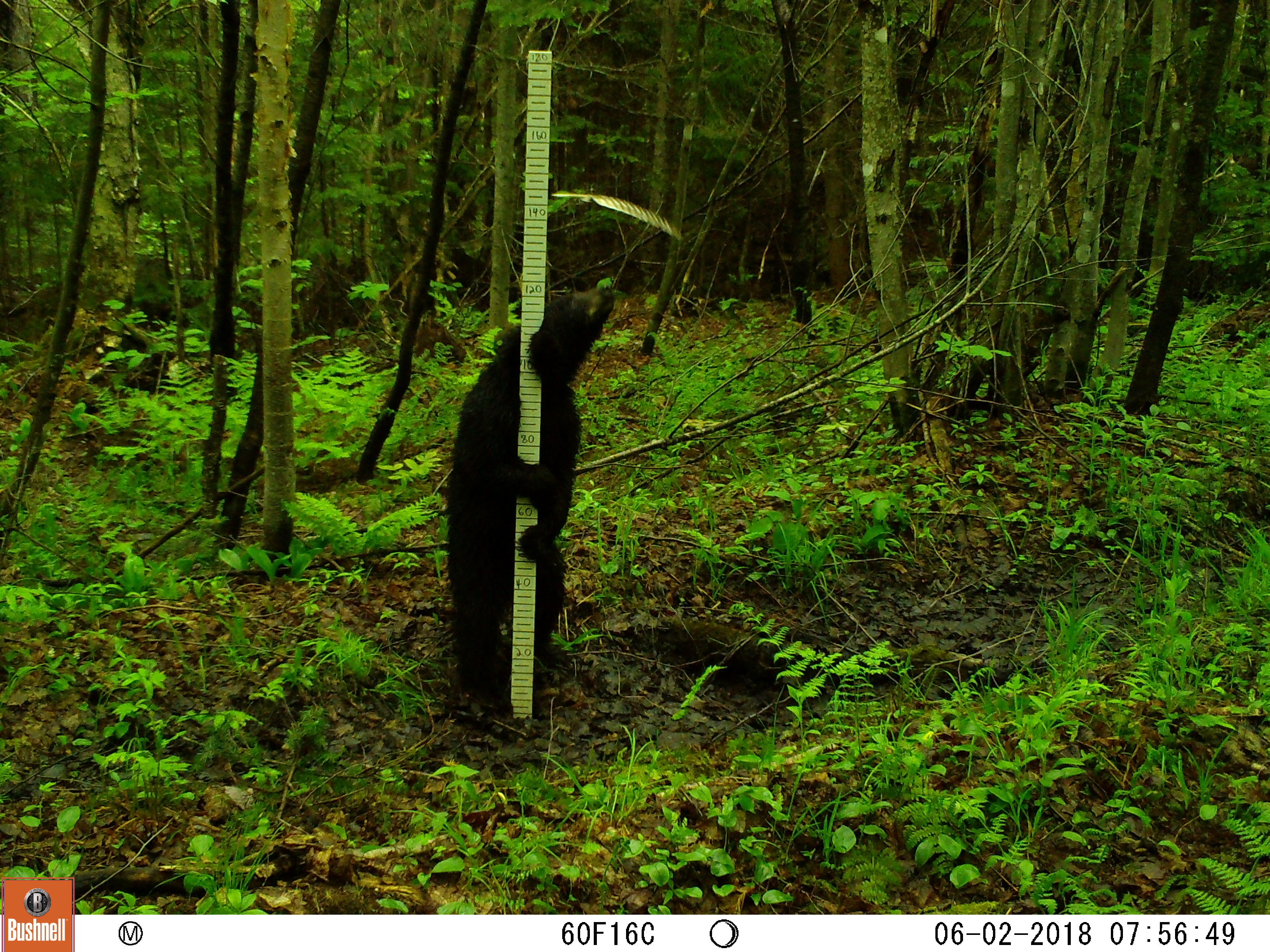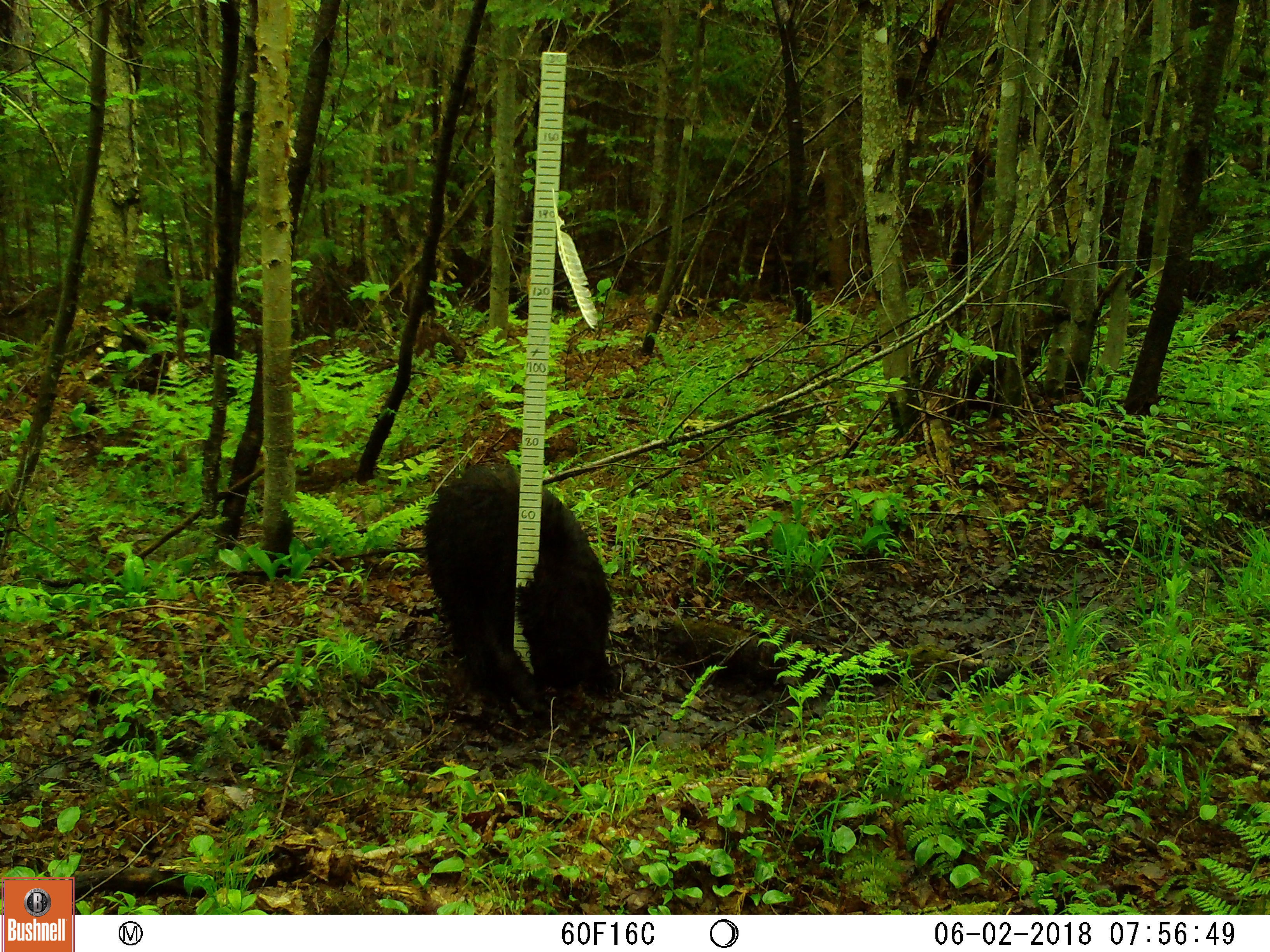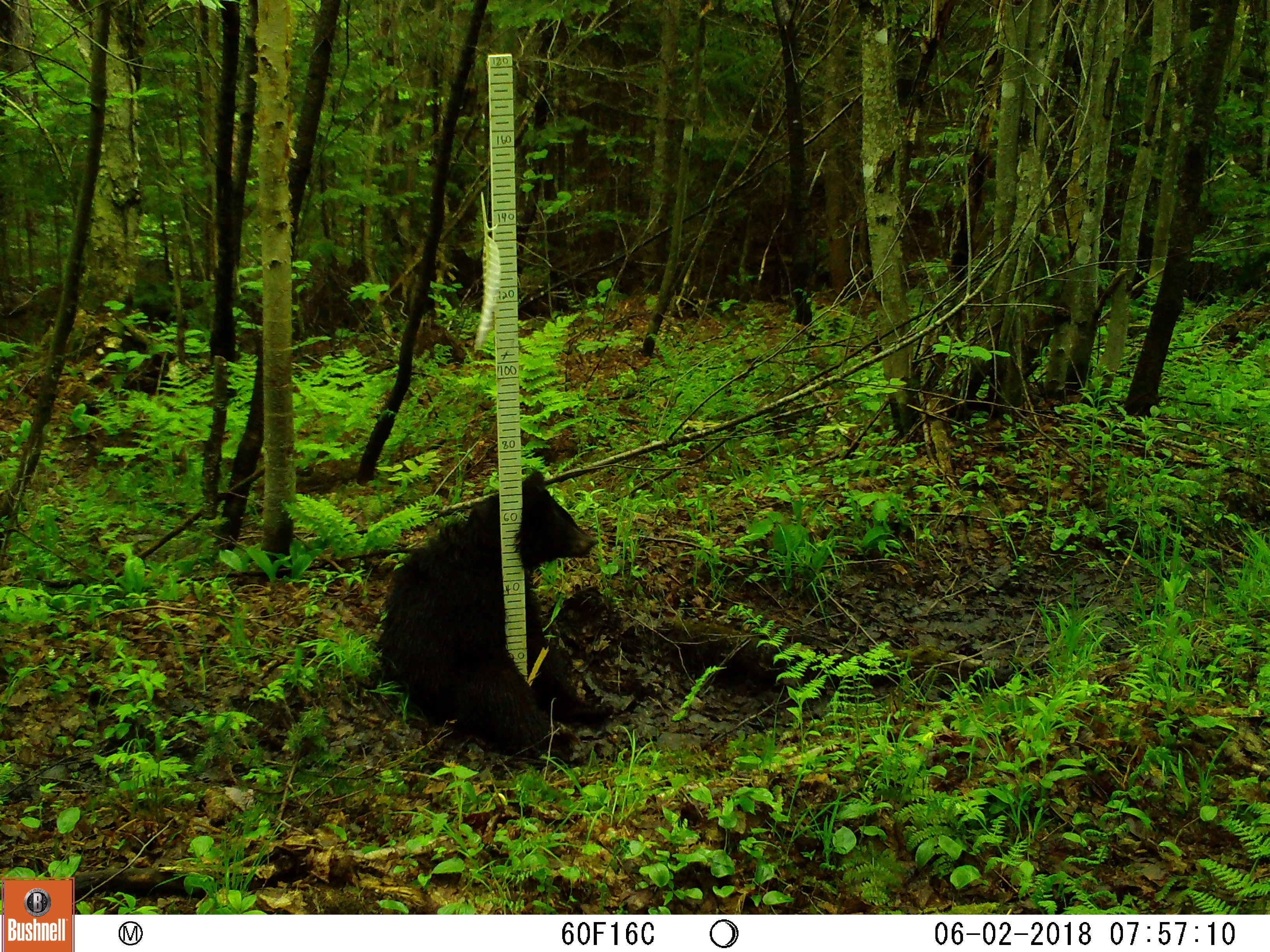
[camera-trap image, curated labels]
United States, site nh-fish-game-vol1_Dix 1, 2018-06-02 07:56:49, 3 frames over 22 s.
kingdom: Animalia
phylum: Chordata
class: Mammalia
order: Carnivora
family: Ursidae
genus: Ursus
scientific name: Ursus americanus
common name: black bear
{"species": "black bear (Ursus americanus)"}